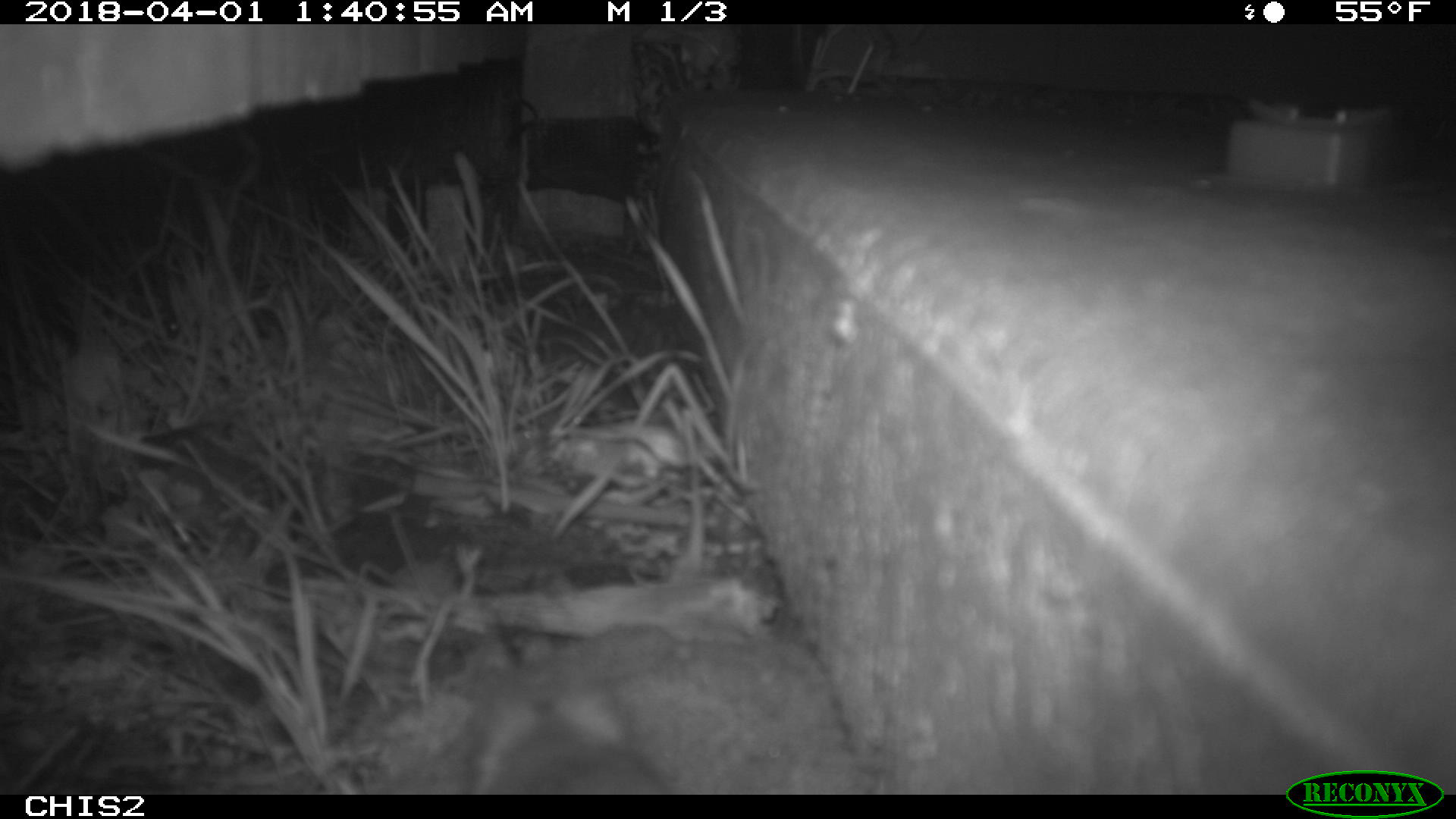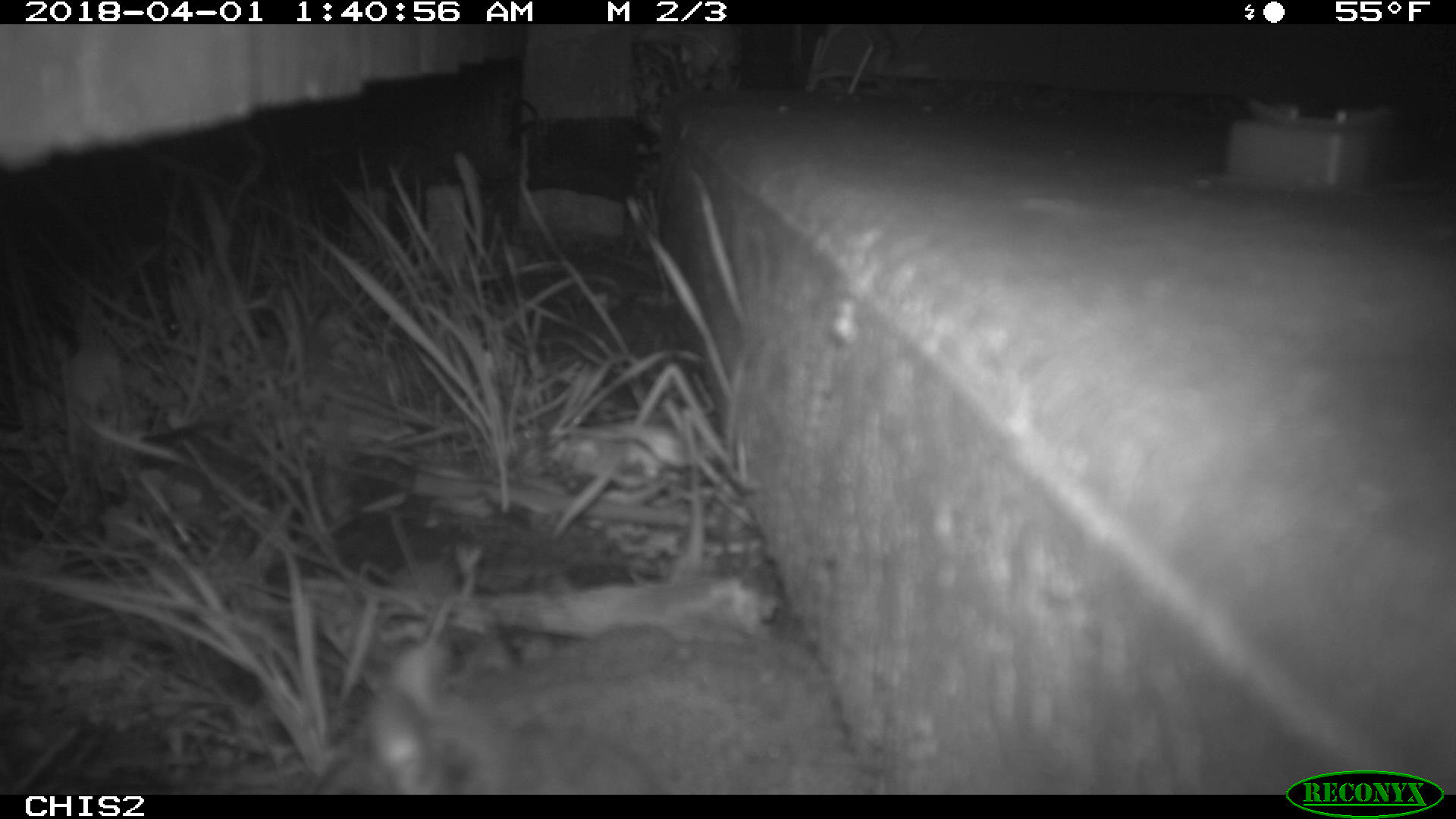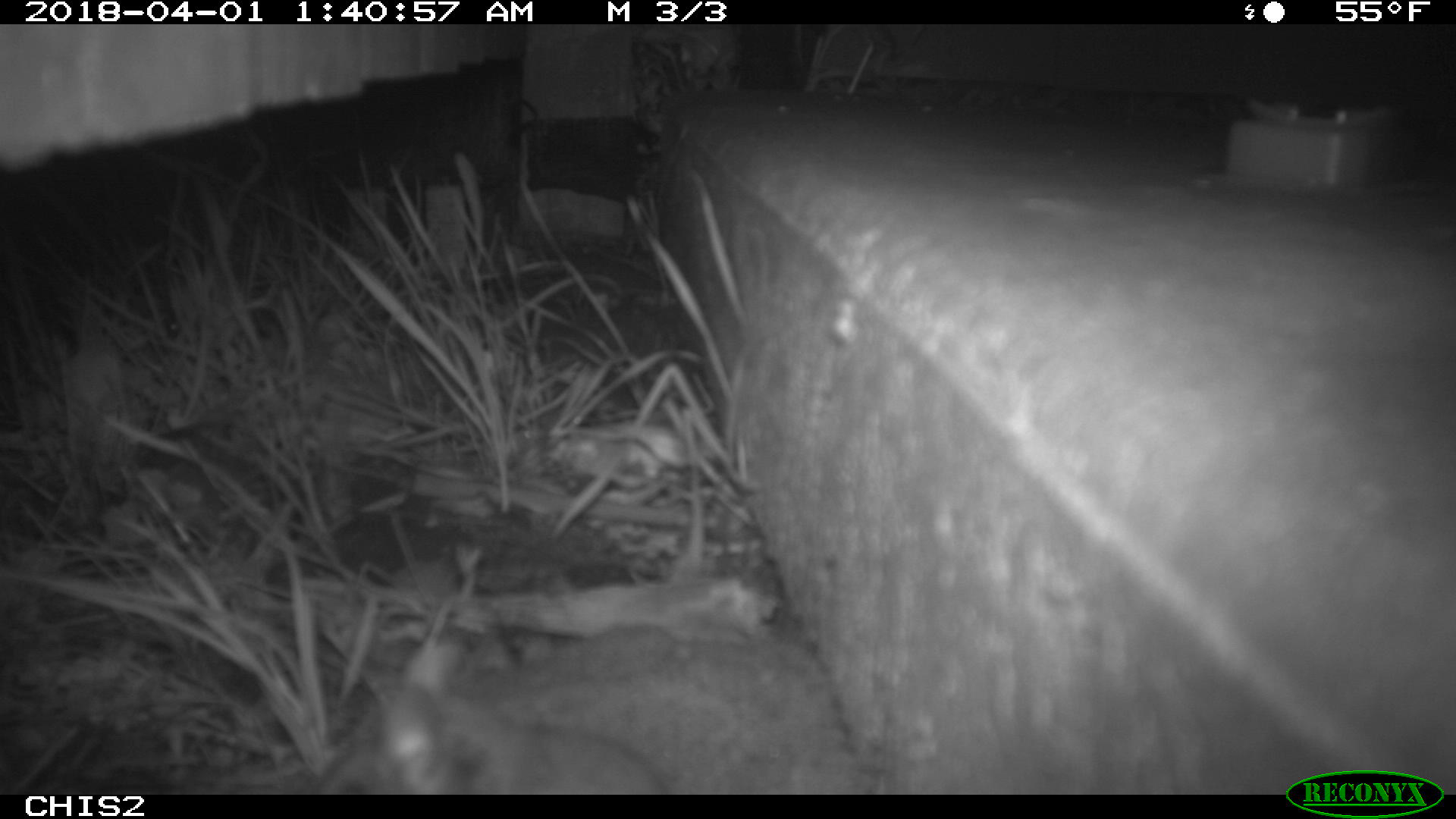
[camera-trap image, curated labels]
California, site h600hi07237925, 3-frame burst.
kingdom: Animalia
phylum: Chordata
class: Mammalia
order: Rodentia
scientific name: Rodentia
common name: rodent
Rodent (Rodentia).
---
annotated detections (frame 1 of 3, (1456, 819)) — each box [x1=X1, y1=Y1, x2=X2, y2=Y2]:
rodent: [x1=460, y1=677, x2=664, y2=794]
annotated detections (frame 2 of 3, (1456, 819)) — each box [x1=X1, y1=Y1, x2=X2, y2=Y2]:
rodent: [x1=334, y1=637, x2=656, y2=794]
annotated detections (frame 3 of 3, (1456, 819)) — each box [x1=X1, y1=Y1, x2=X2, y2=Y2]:
rodent: [x1=318, y1=686, x2=667, y2=794]